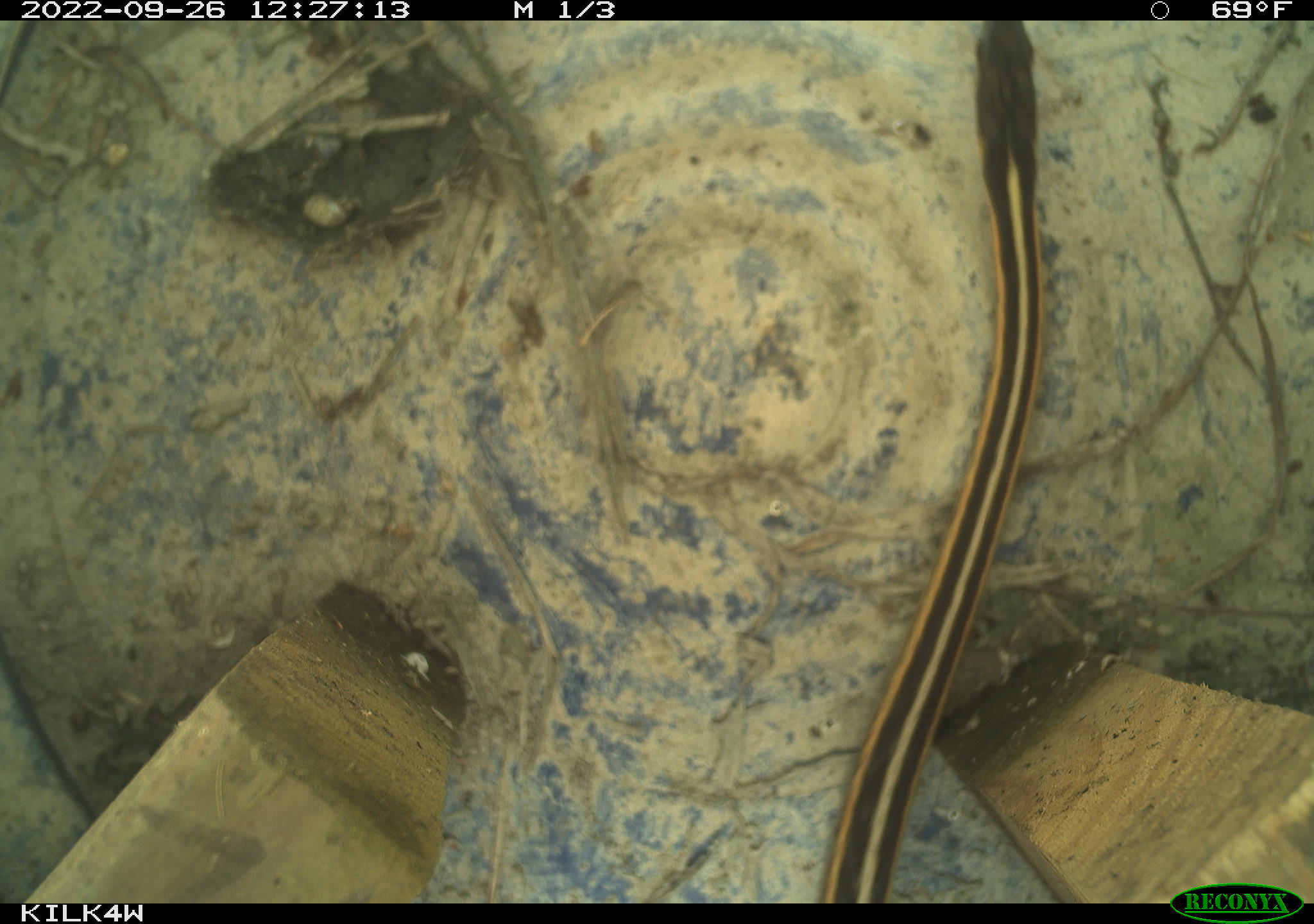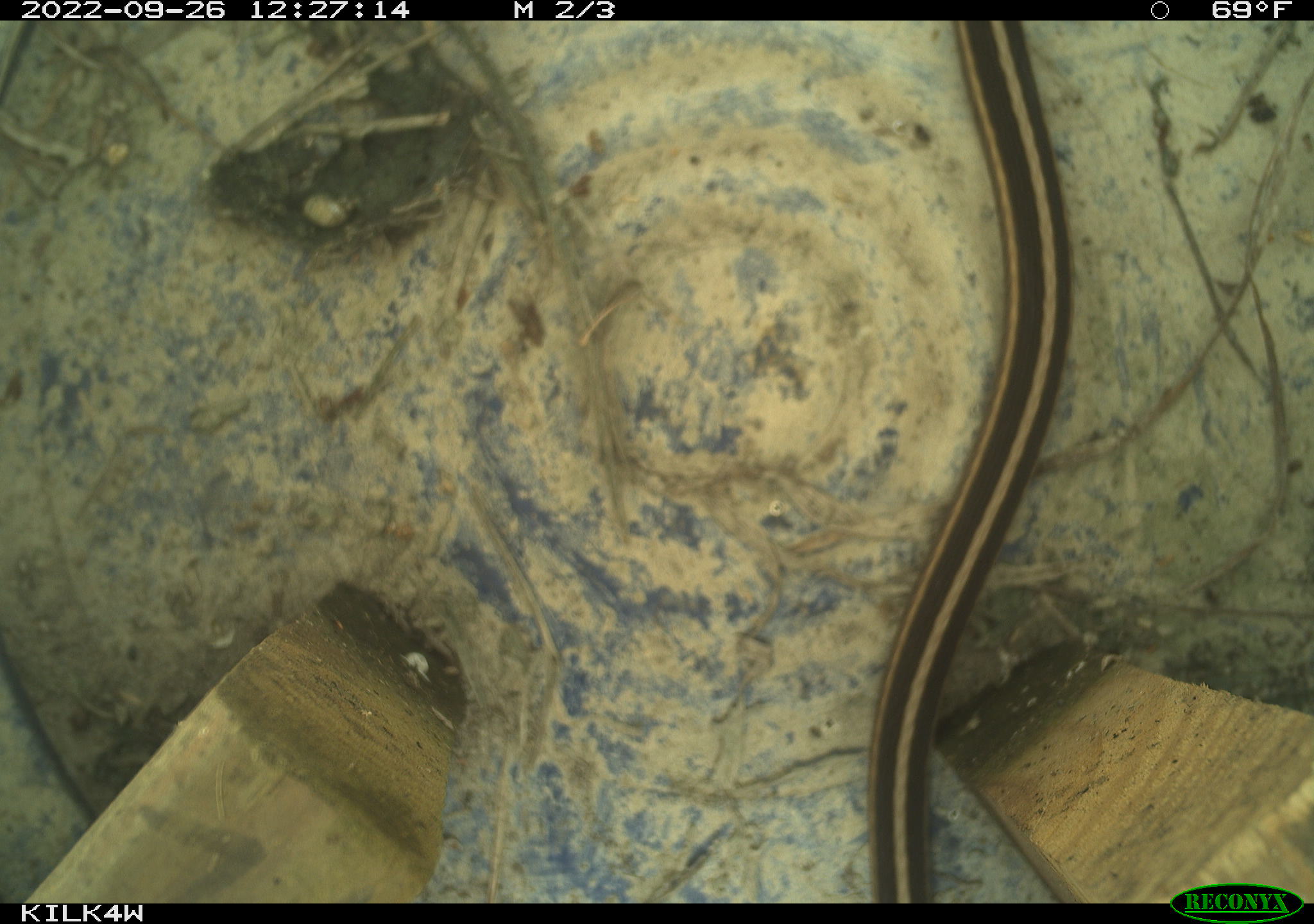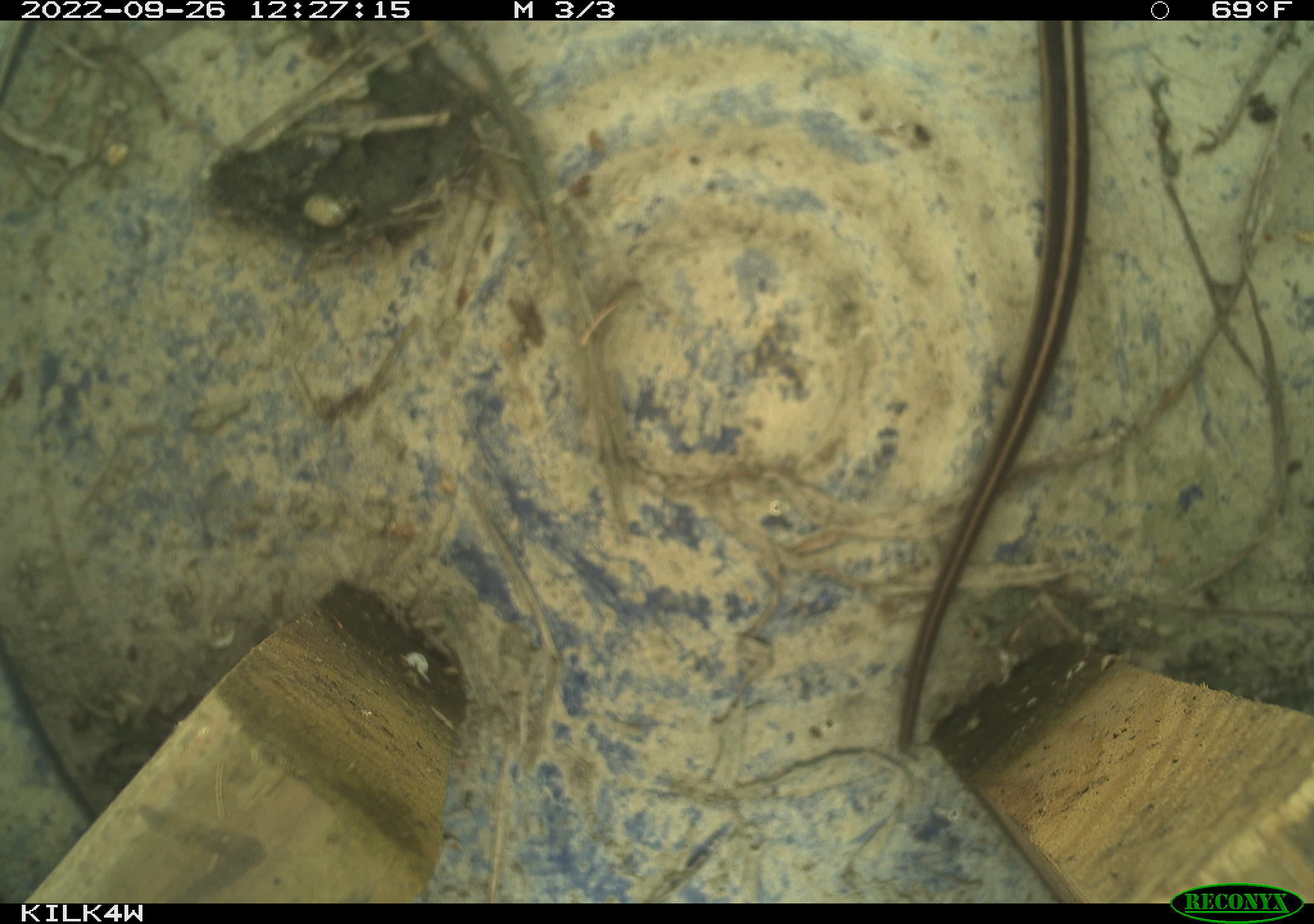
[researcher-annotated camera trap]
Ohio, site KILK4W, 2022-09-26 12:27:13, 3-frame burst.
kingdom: Animalia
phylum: Chordata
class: Reptilia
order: Squamata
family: Colubridae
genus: Thamnophis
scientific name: Thamnophis sirtalis sirtalis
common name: eastern gartersnake